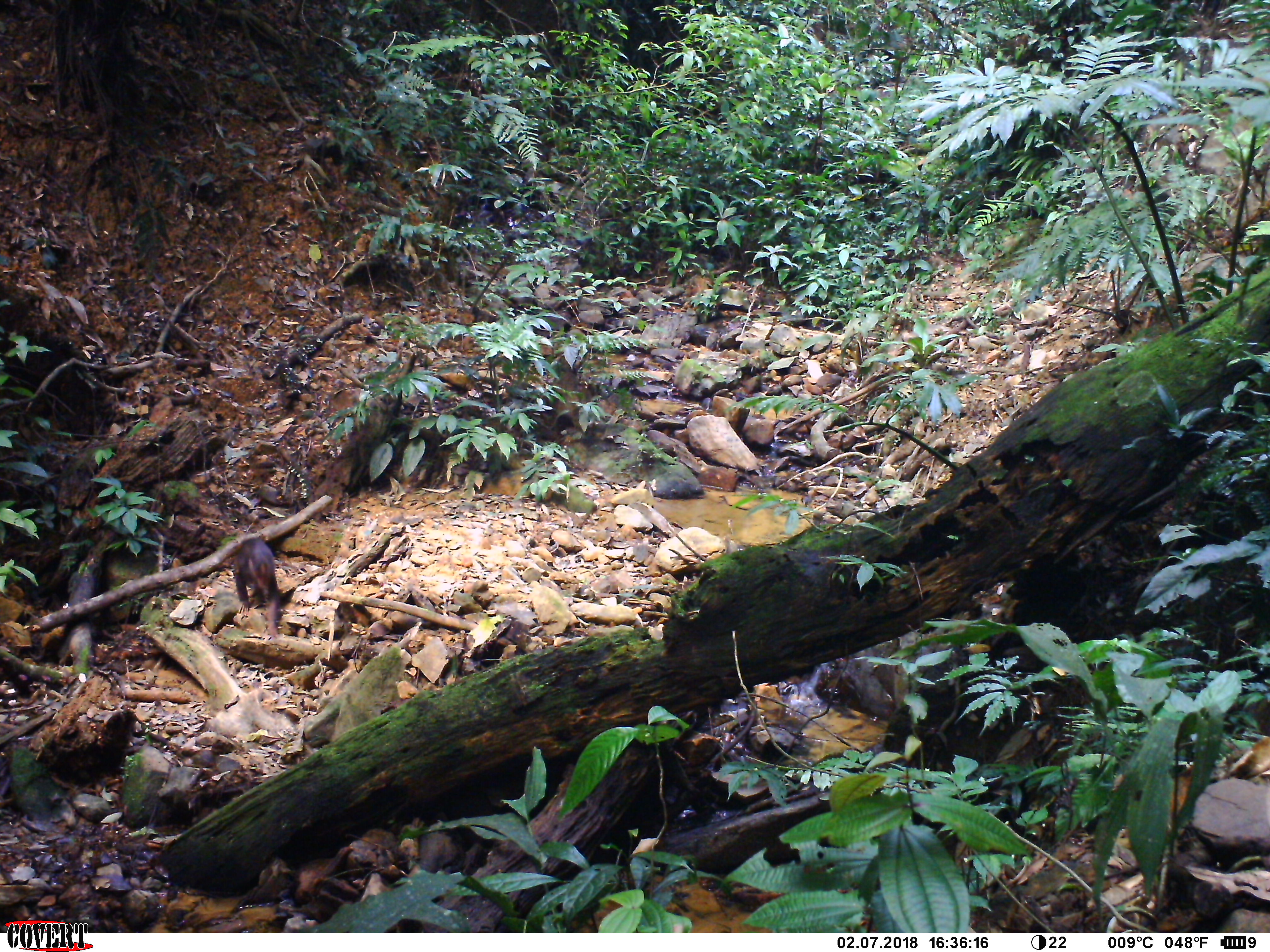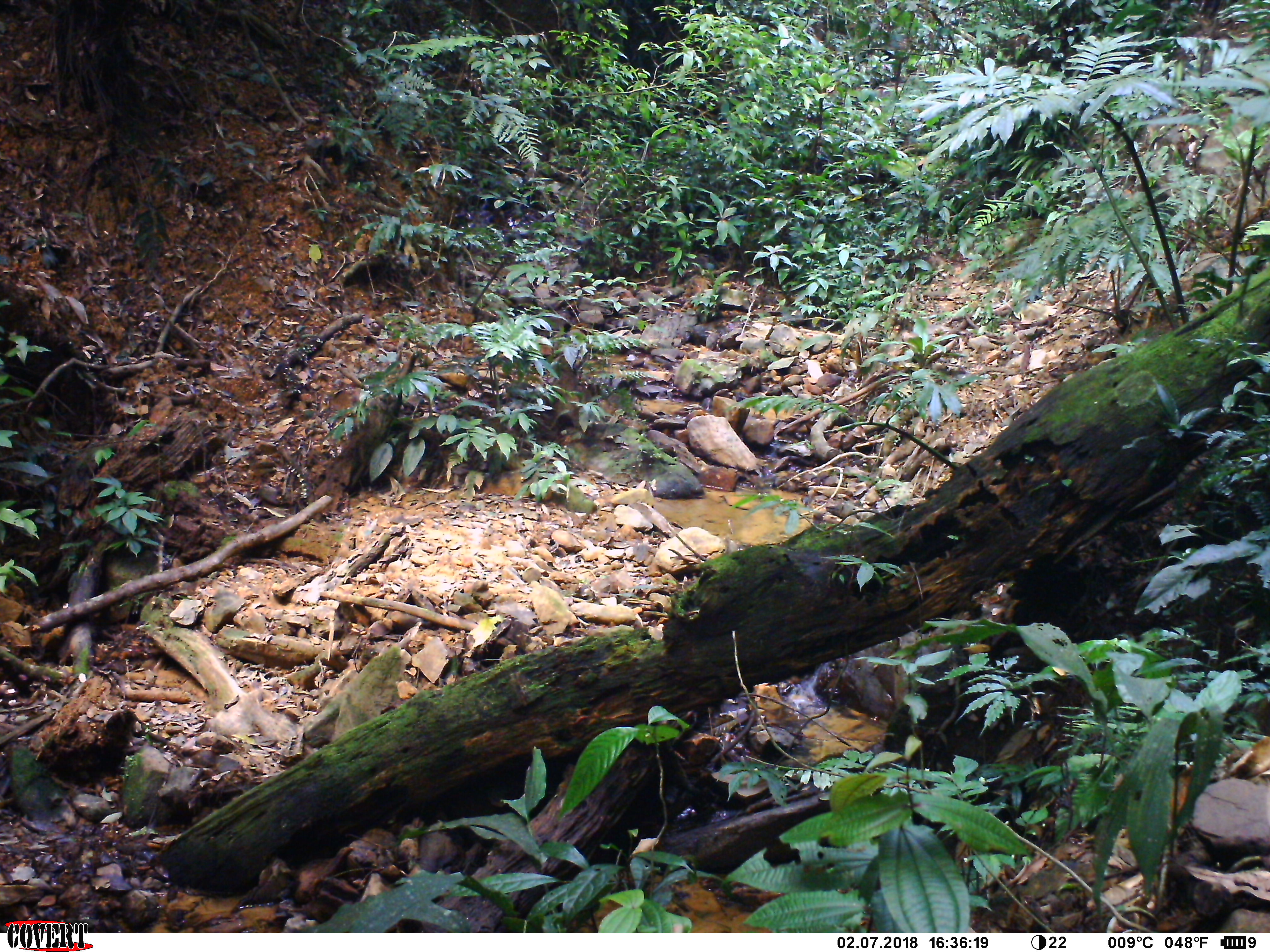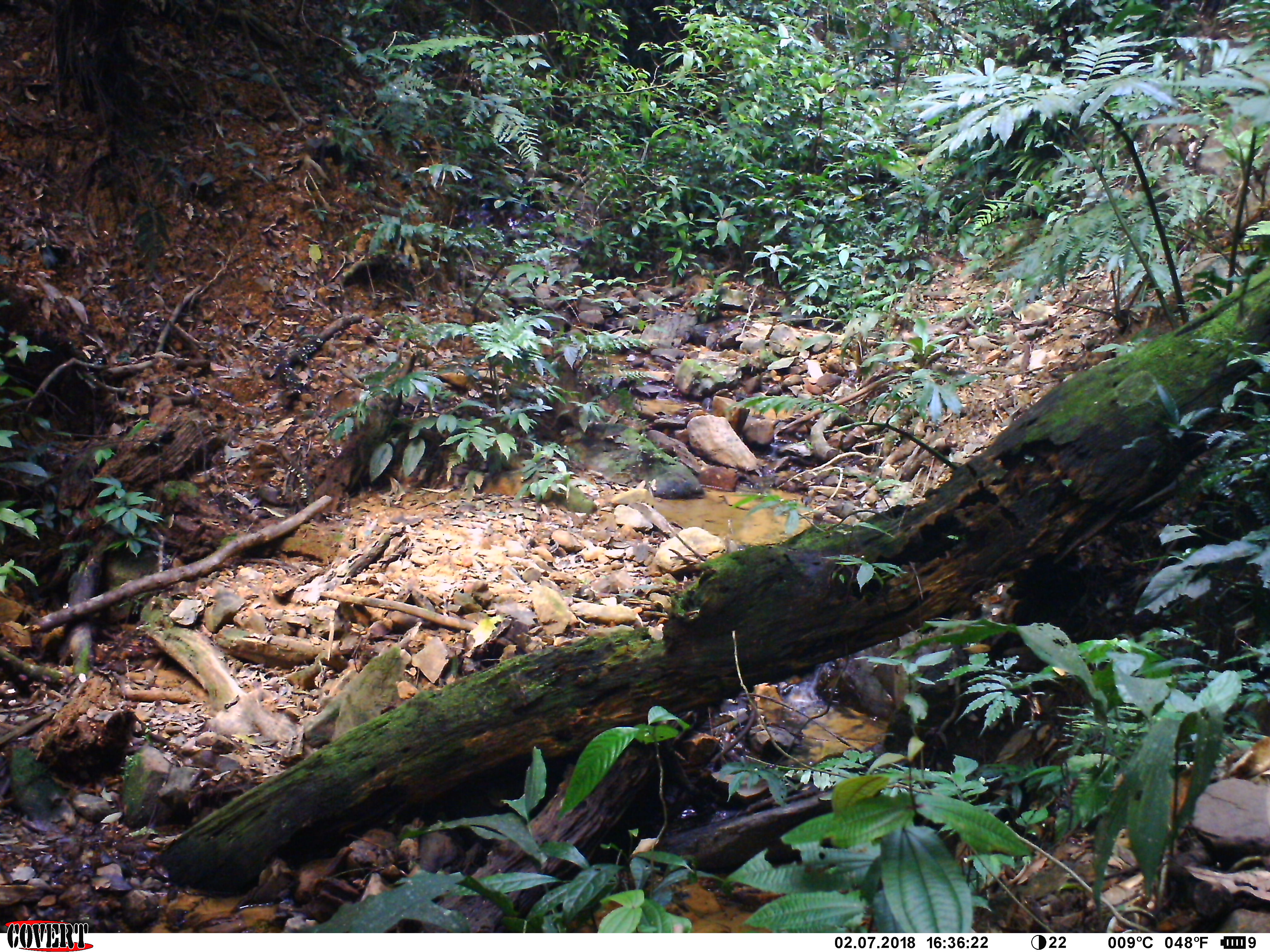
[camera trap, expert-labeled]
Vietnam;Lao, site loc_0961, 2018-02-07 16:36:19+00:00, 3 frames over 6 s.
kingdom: Animalia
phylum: Chordata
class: Mammalia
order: Primates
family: Cercopithecidae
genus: Macaca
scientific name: Macaca arctoides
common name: stump-tailed macaque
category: stump tailed macaque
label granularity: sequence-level